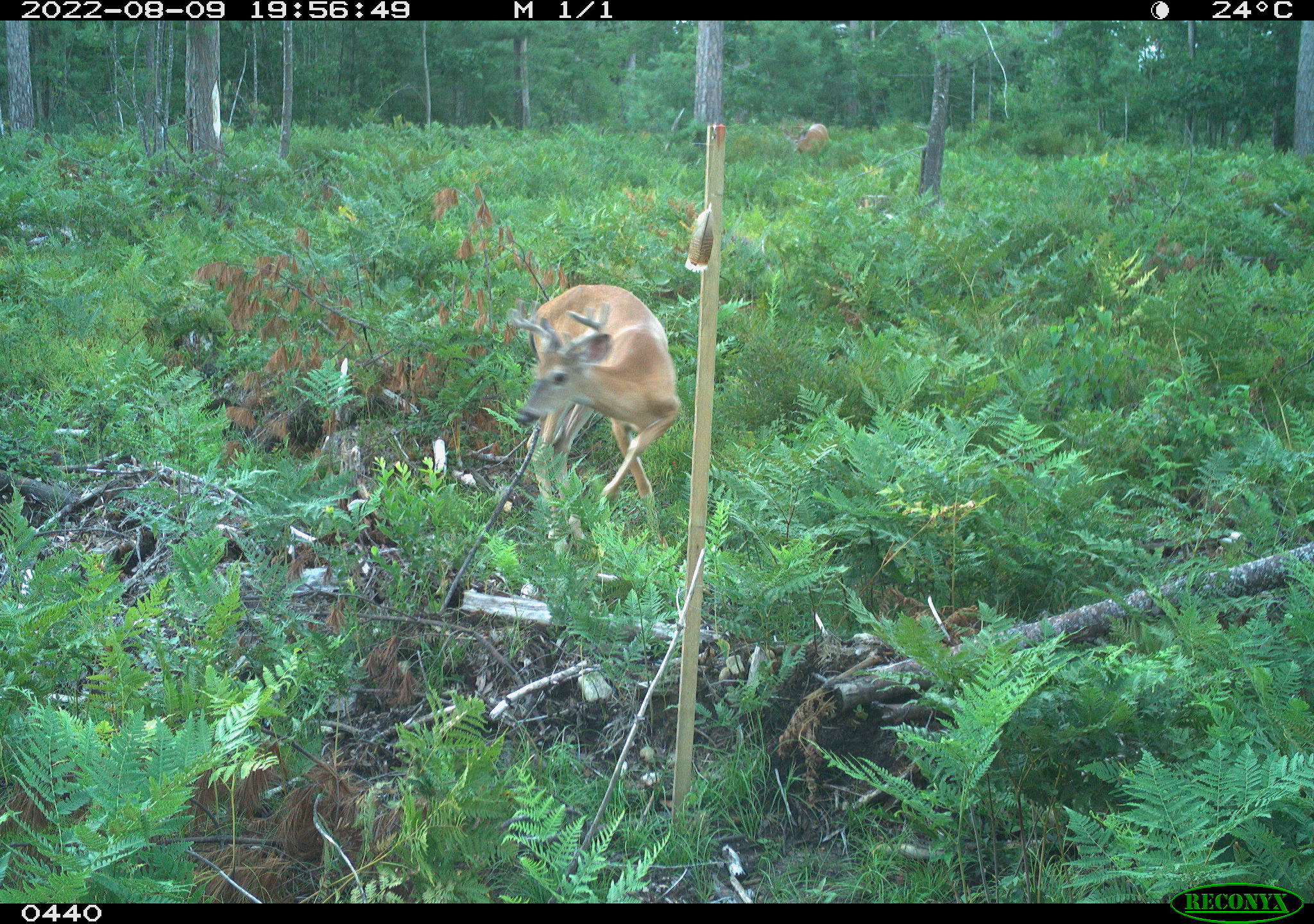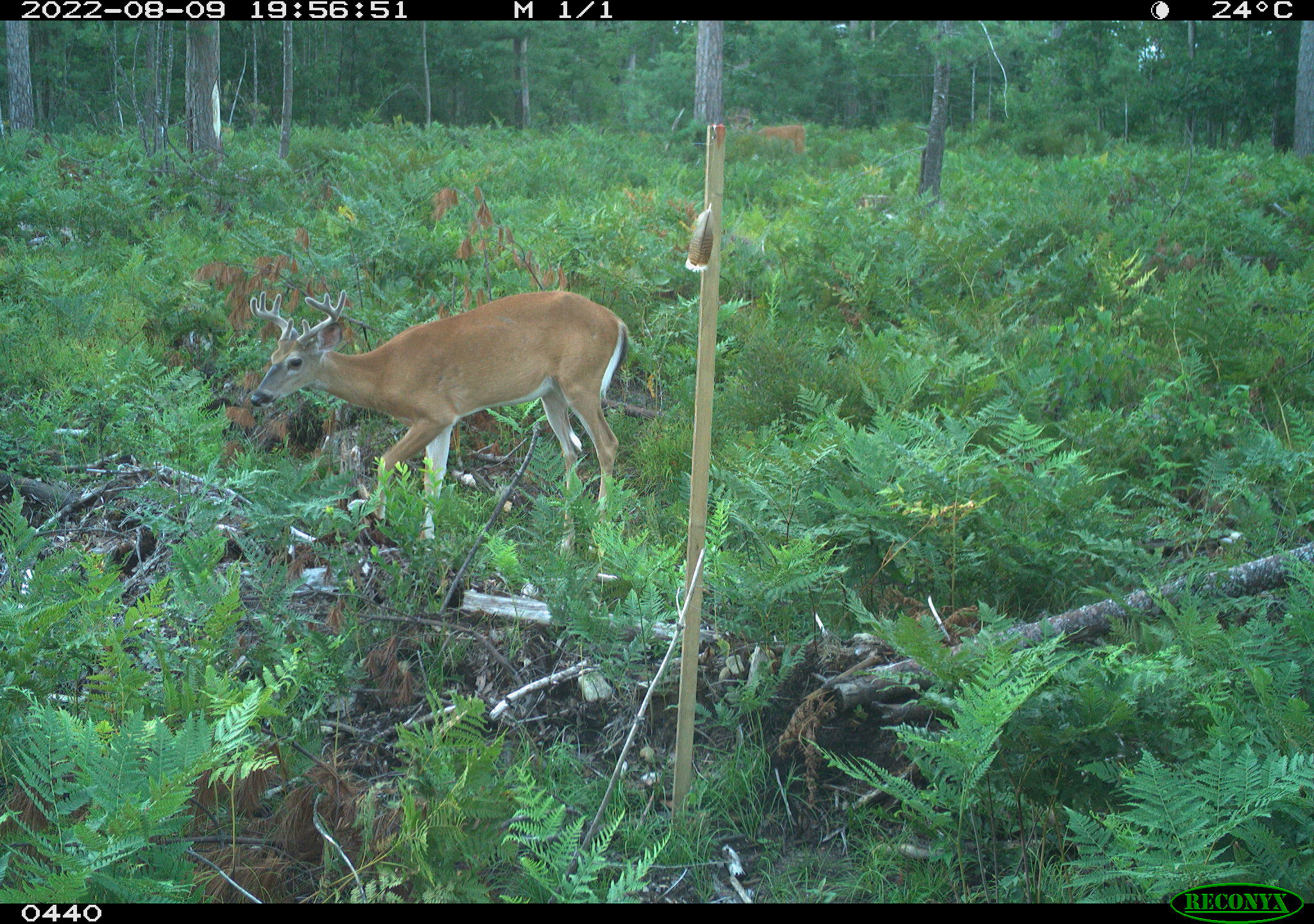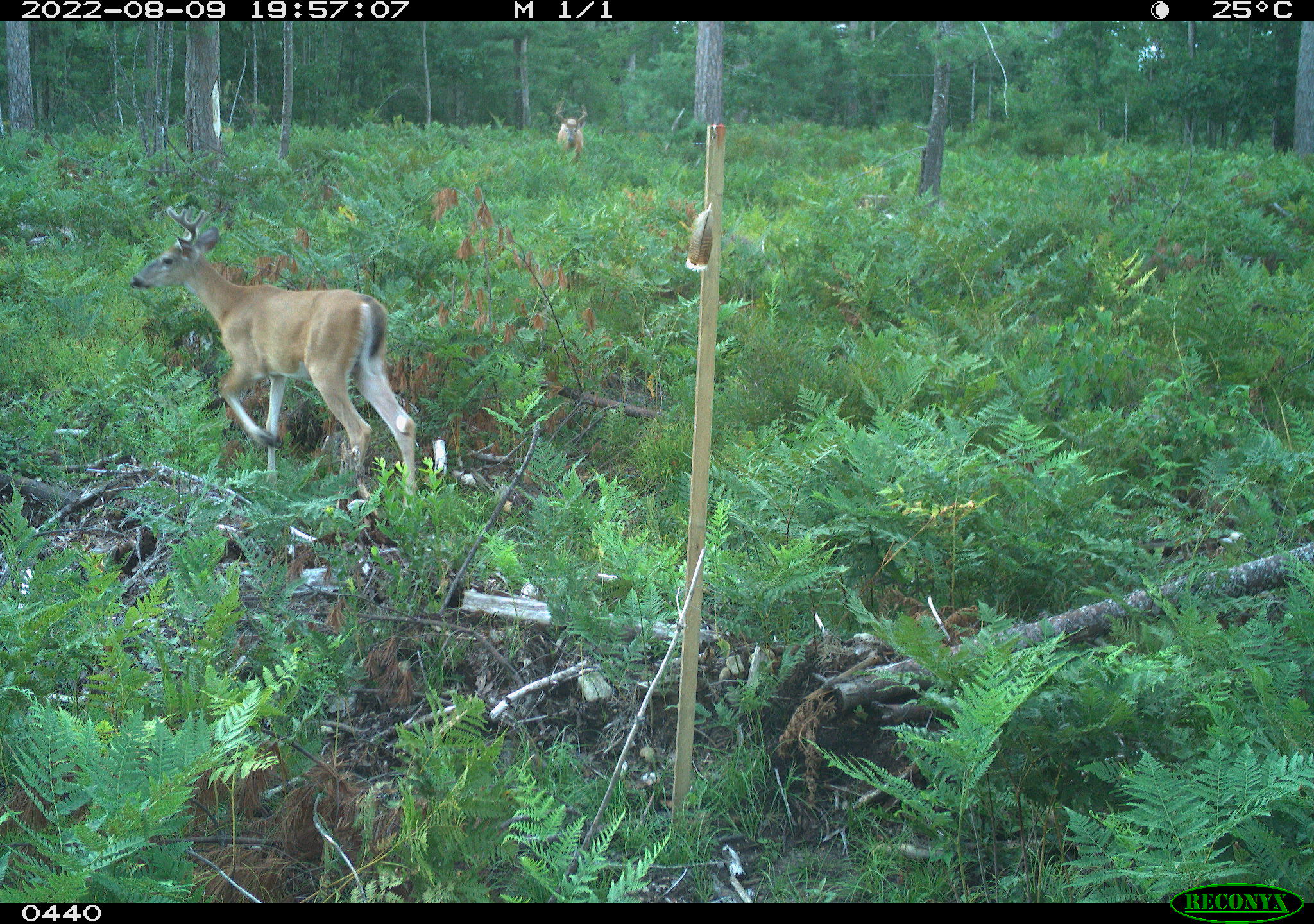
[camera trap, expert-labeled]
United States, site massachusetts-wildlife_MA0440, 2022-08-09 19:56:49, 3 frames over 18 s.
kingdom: Animalia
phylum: Chordata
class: Mammalia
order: Artiodactyla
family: Cervidae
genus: Odocoileus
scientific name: Odocoileus virginianus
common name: white-tailed deer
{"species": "white-tailed deer (Odocoileus virginianus)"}